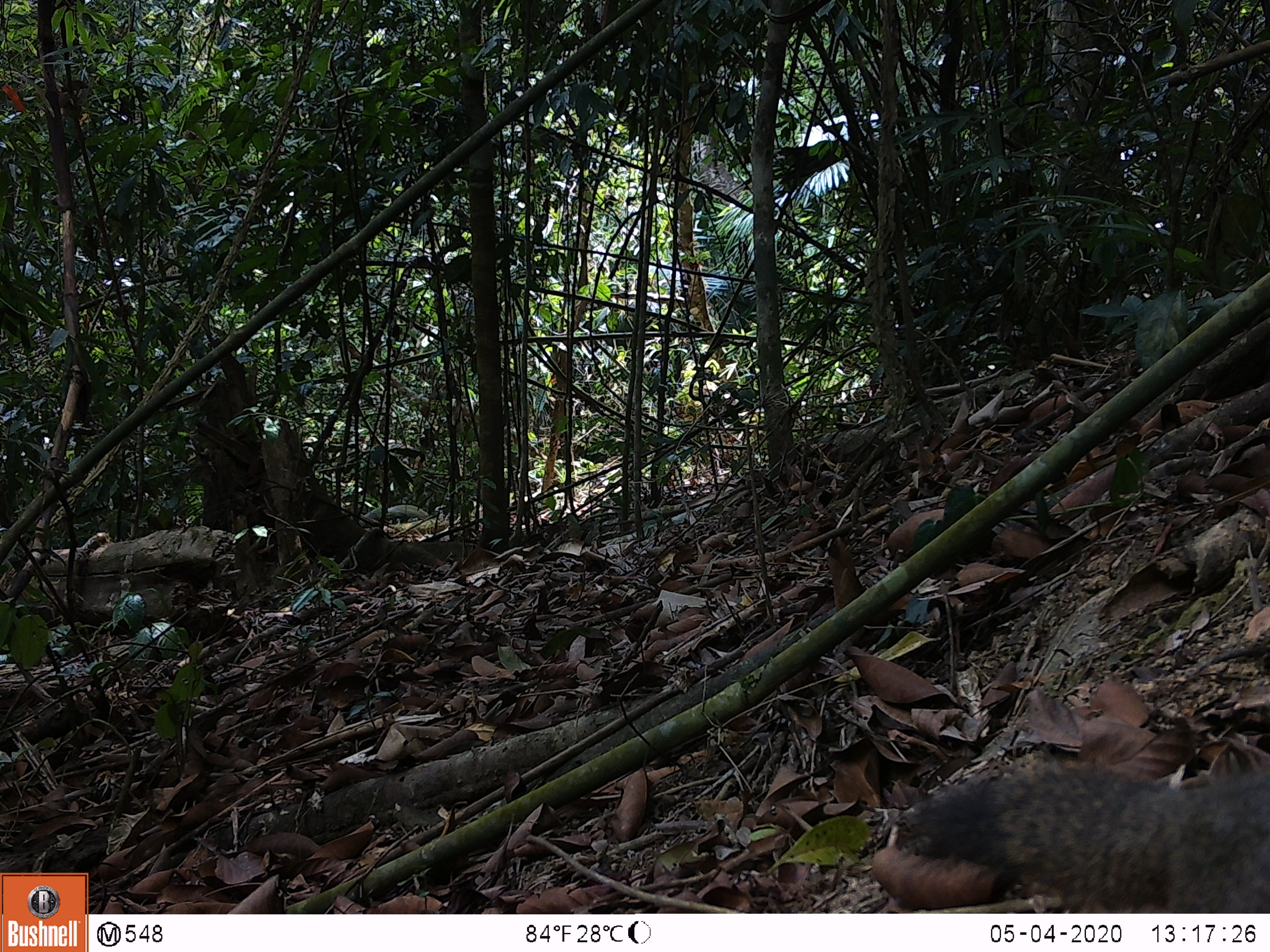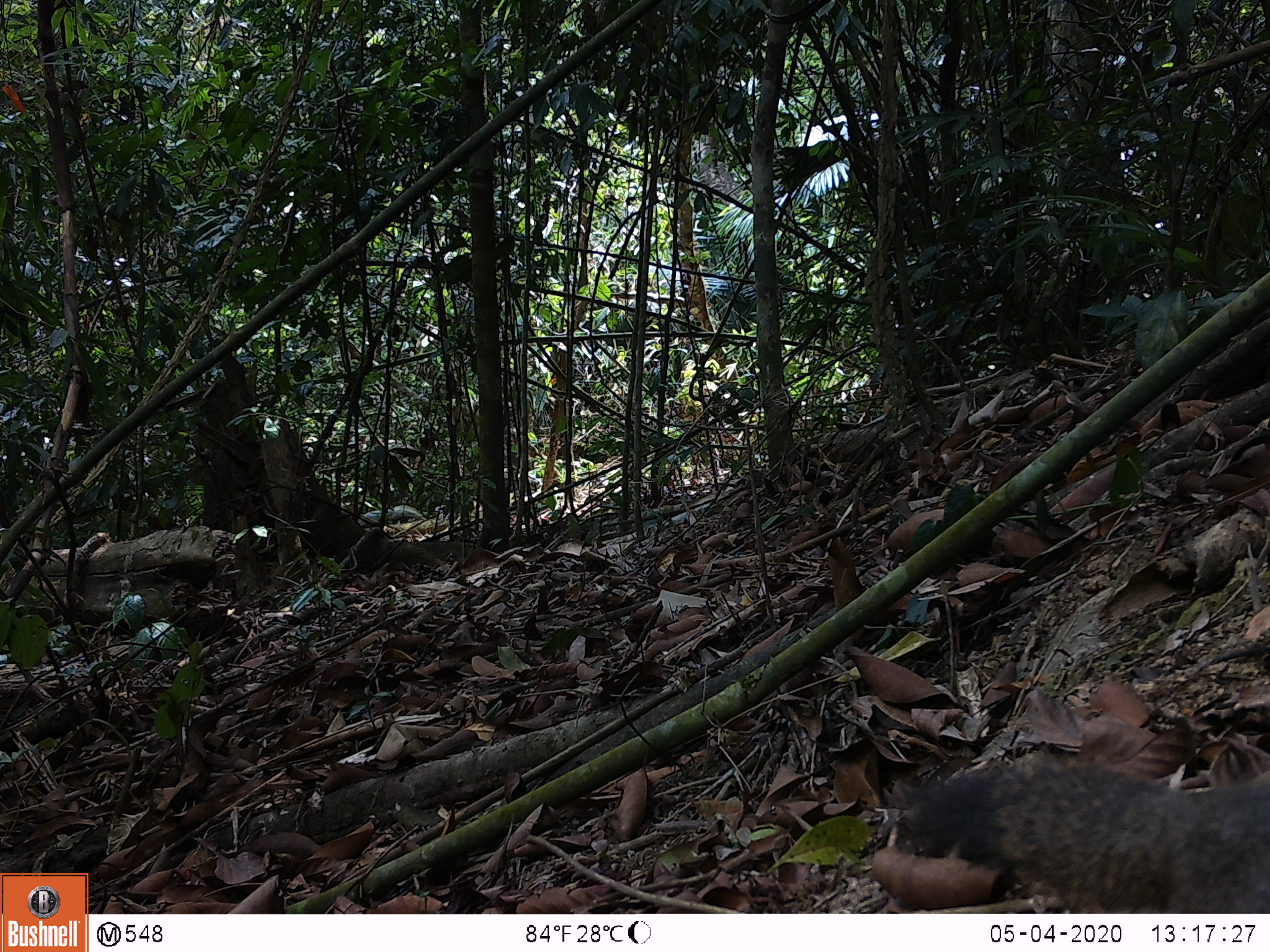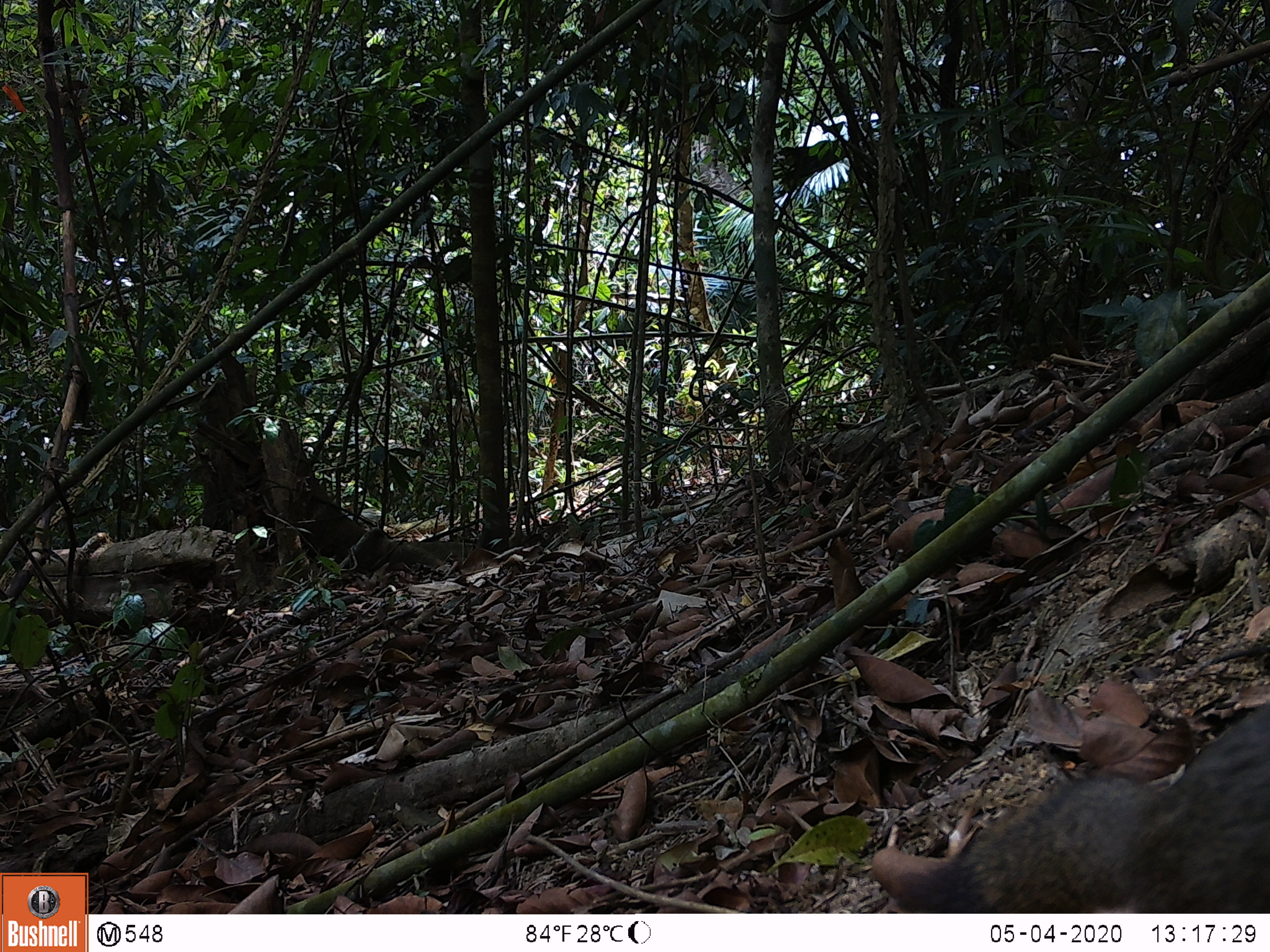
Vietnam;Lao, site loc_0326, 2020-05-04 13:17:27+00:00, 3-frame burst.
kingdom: Animalia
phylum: Chordata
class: Mammalia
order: Rodentia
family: Sciuridae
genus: Callosciurus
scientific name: Callosciurus erythraeus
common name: pallas's squirrel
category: pallass squirrel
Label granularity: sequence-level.